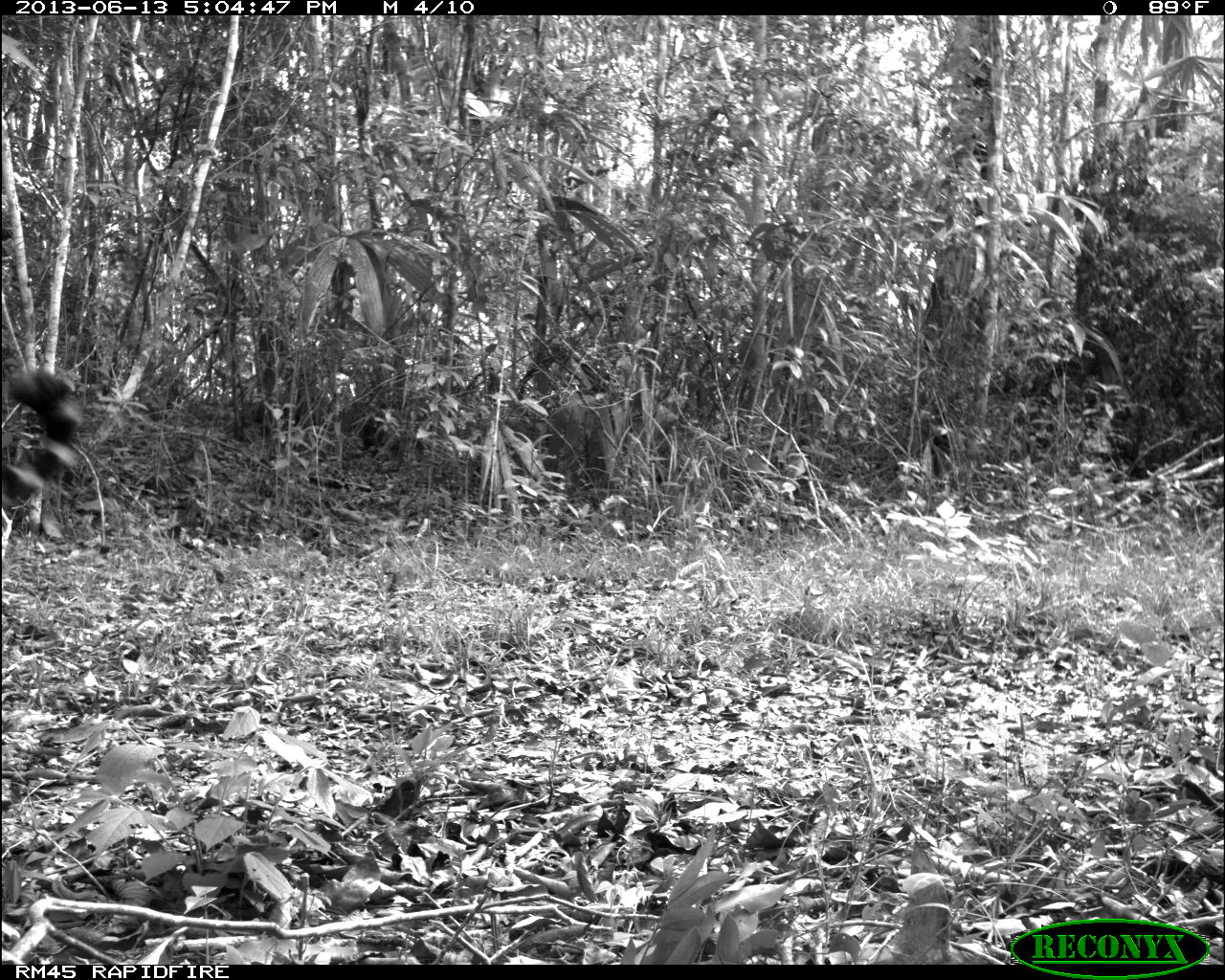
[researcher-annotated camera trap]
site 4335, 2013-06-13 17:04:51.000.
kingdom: Animalia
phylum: Chordata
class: Mammalia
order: Carnivora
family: Felidae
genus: Panthera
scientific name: Panthera onca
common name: jaguar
Panthera onca (jaguar), count 1, sex male.